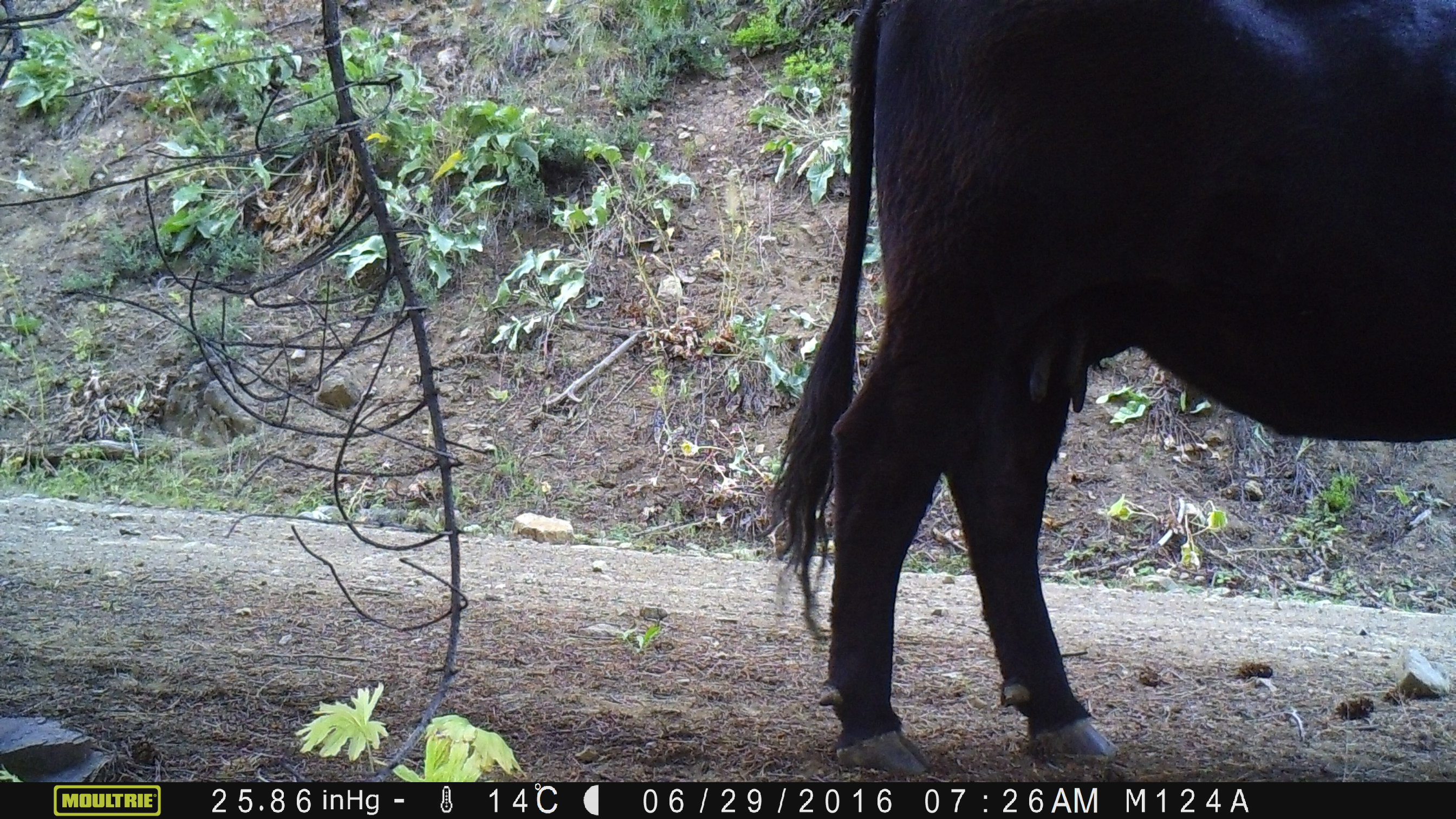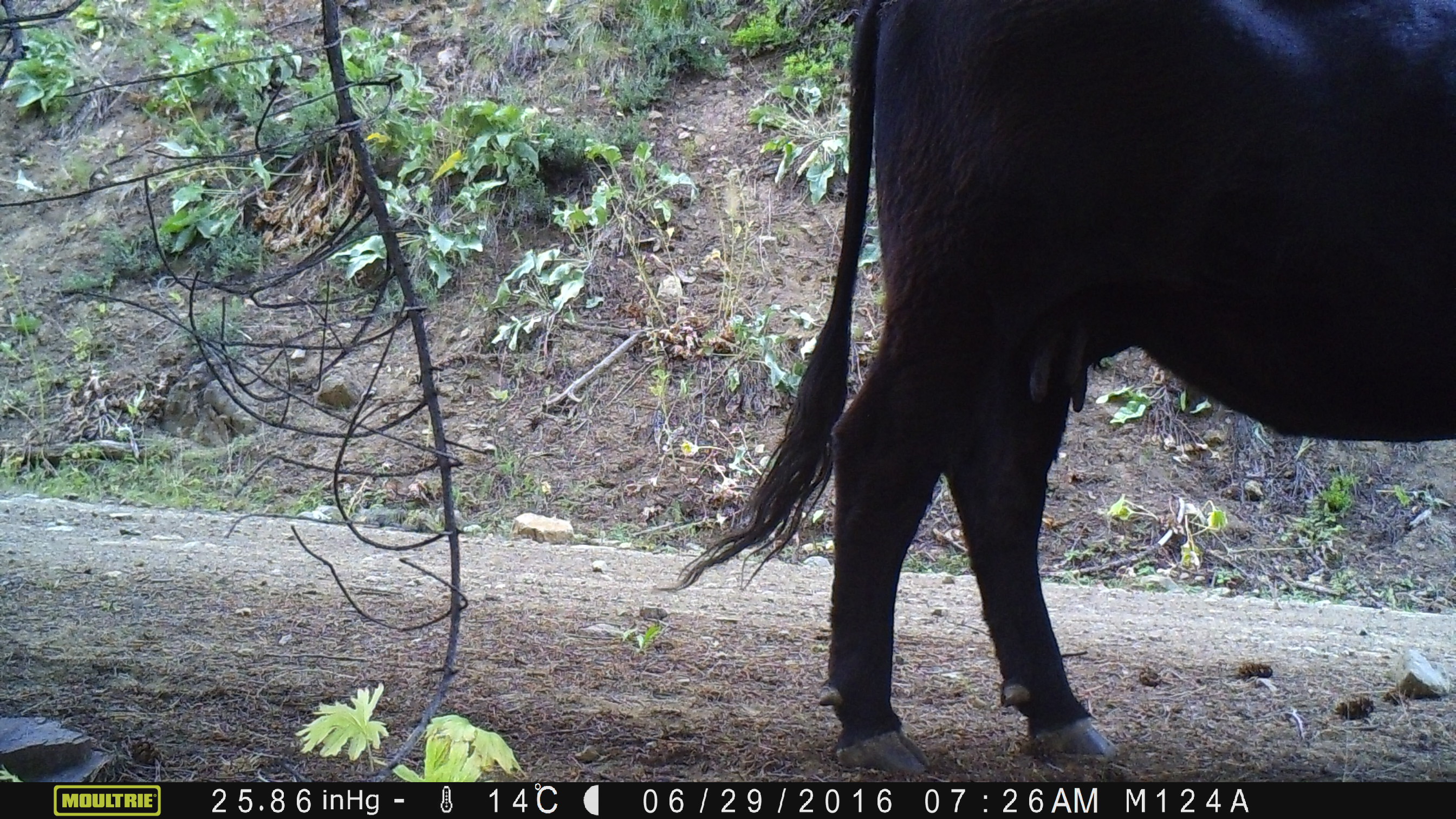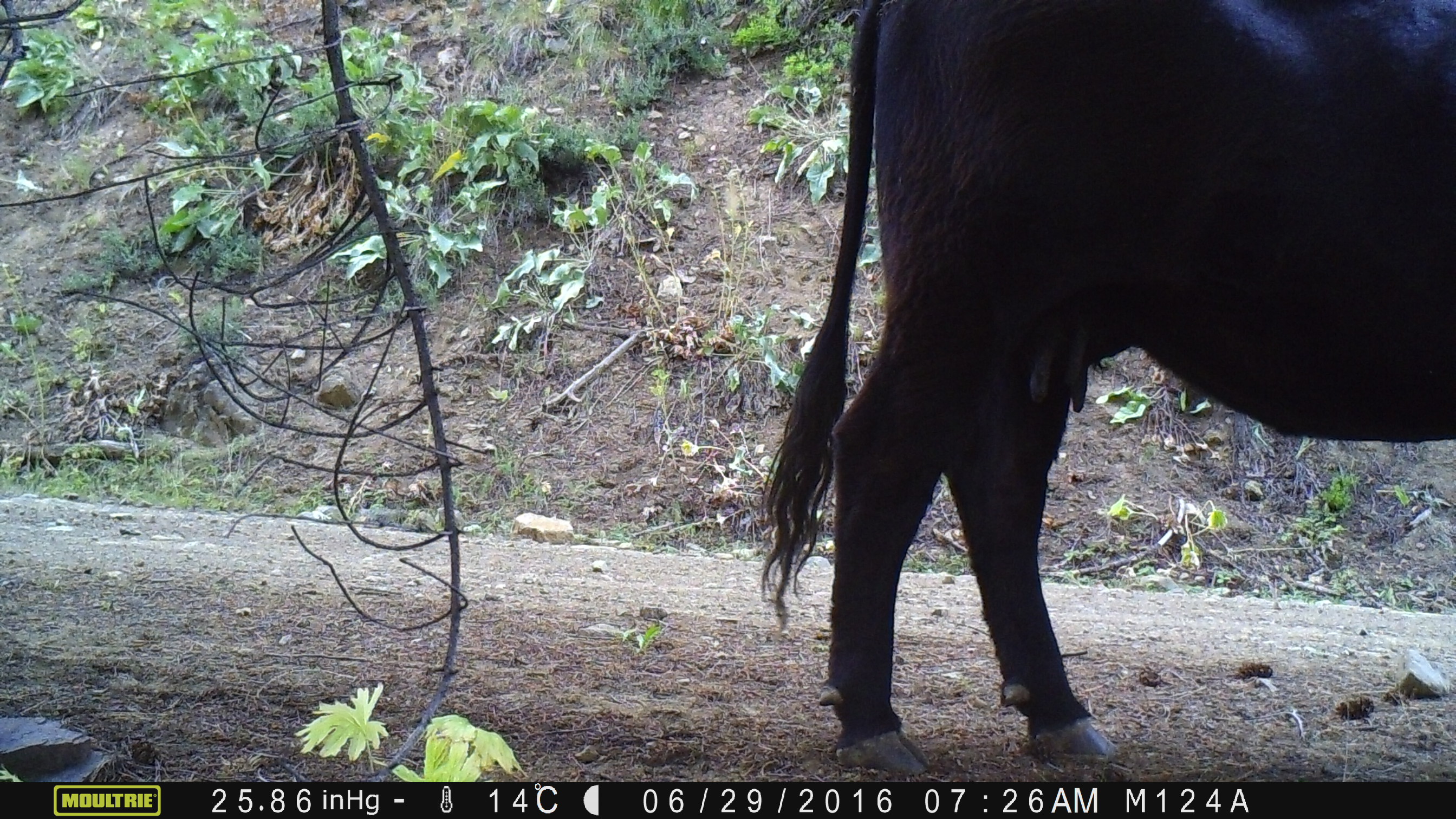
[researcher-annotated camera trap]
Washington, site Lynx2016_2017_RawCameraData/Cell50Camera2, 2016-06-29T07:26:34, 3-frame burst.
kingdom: Animalia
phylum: Chordata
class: Mammalia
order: Artiodactyla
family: Bovidae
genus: Bos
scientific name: Bos taurus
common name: domestic cattle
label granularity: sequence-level